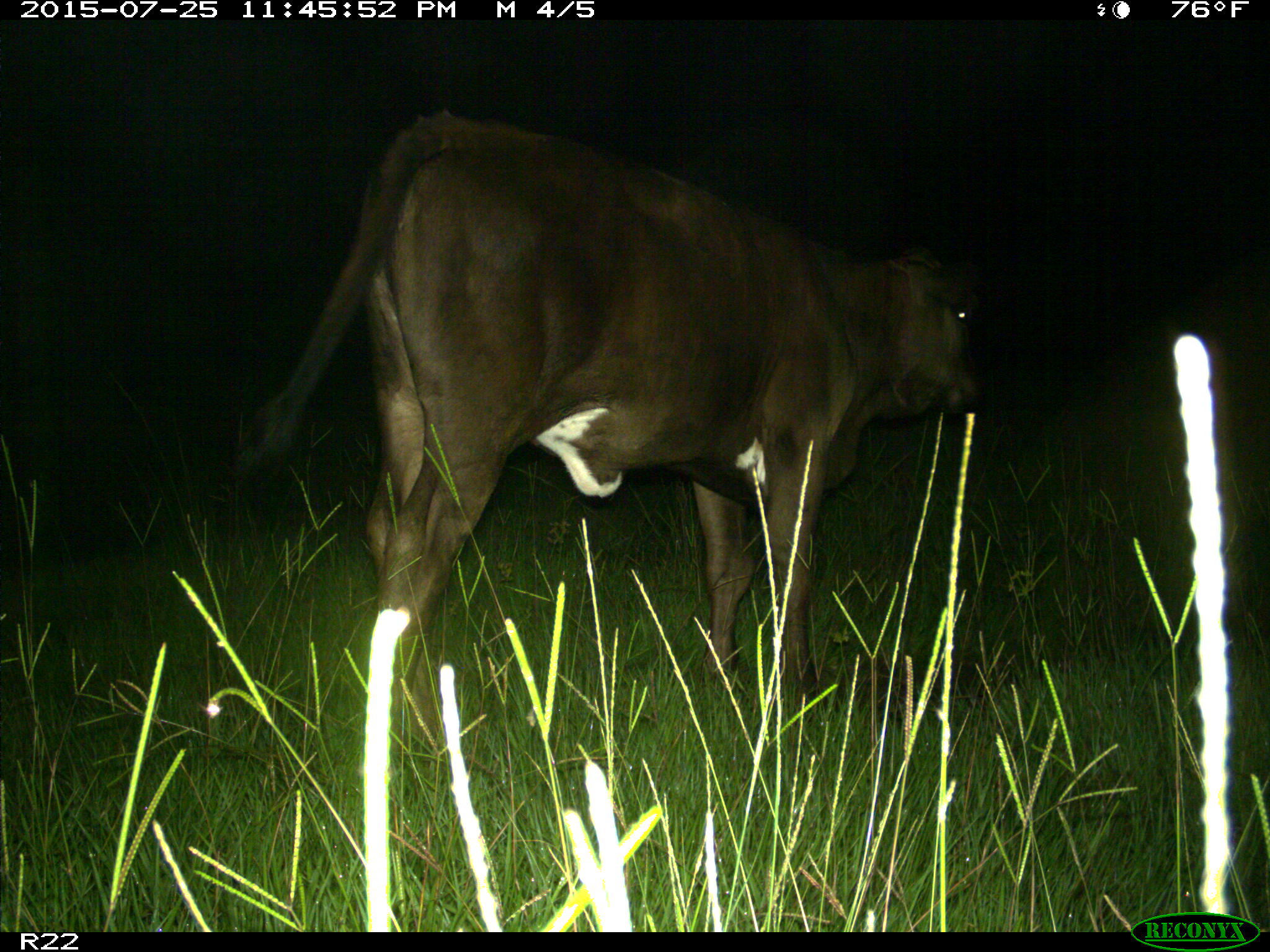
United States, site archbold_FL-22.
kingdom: Animalia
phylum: Chordata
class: Mammalia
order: Artiodactyla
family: Bovidae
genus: Bos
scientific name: Bos taurus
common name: domestic cow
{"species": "Bos taurus (domestic cow)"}